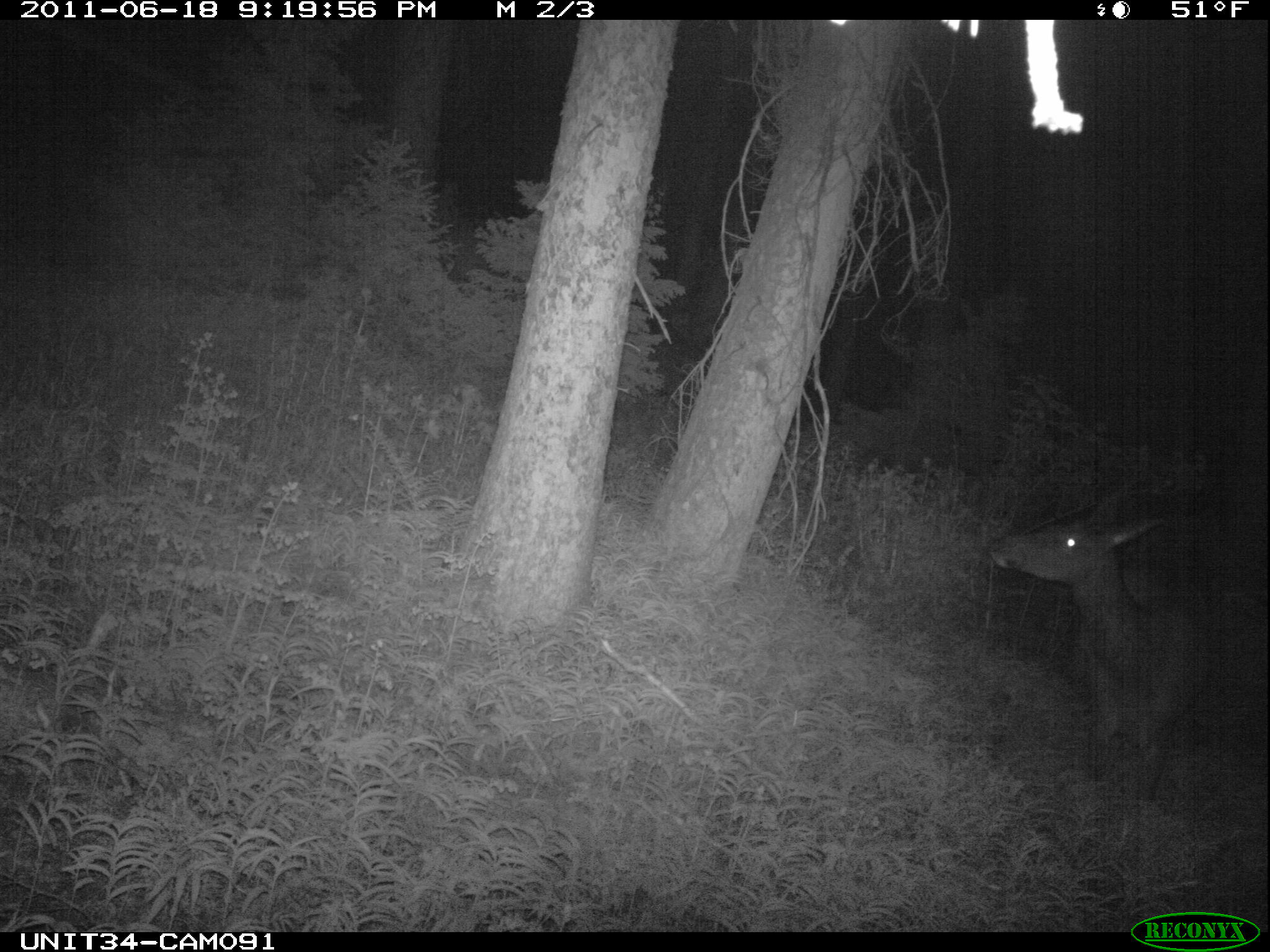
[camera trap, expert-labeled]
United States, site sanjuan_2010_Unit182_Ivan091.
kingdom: Animalia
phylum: Chordata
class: Mammalia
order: Artiodactyla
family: Cervidae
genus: Cervus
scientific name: Cervus elaphus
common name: red deer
Cervus elaphus (red deer).